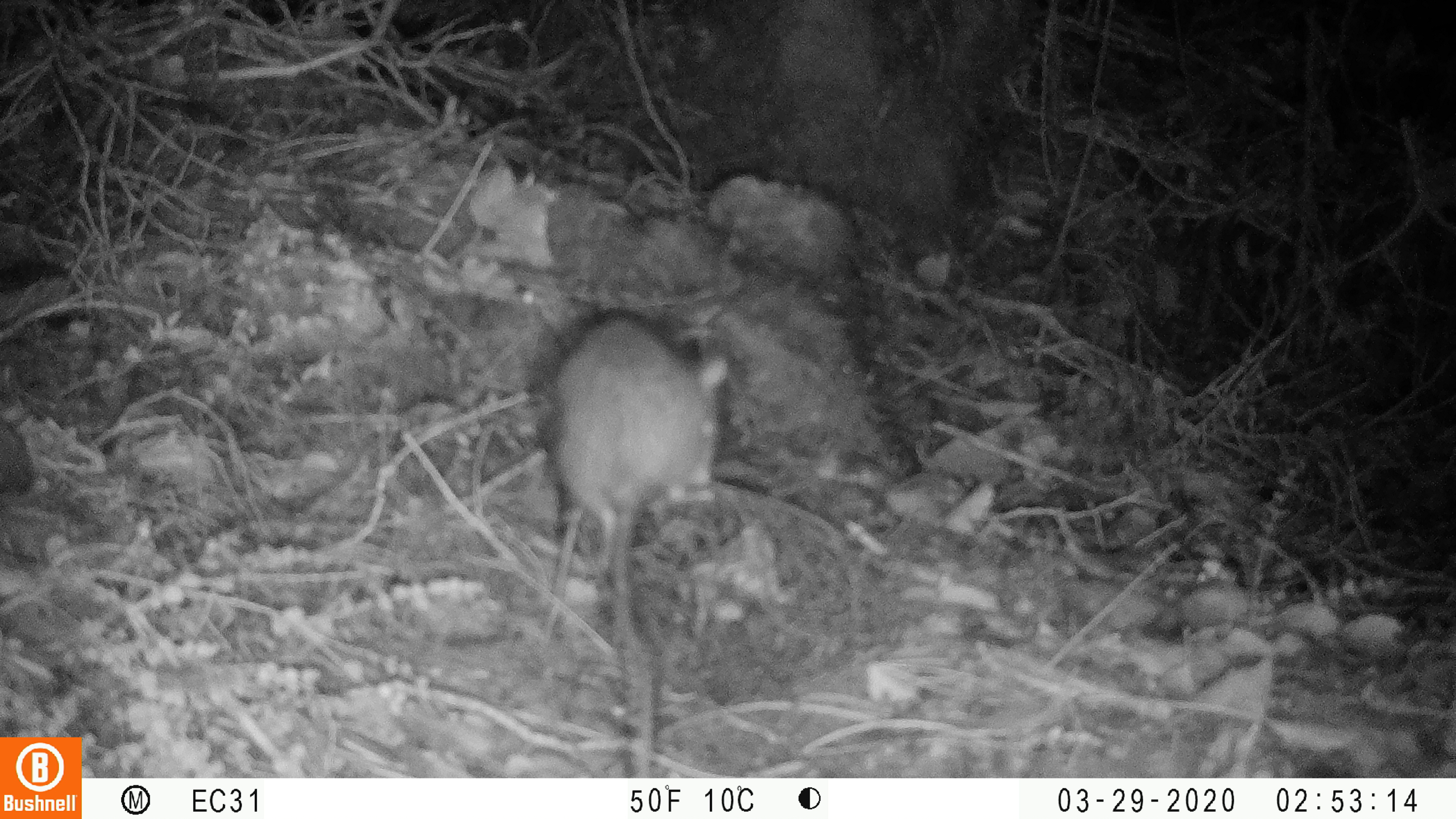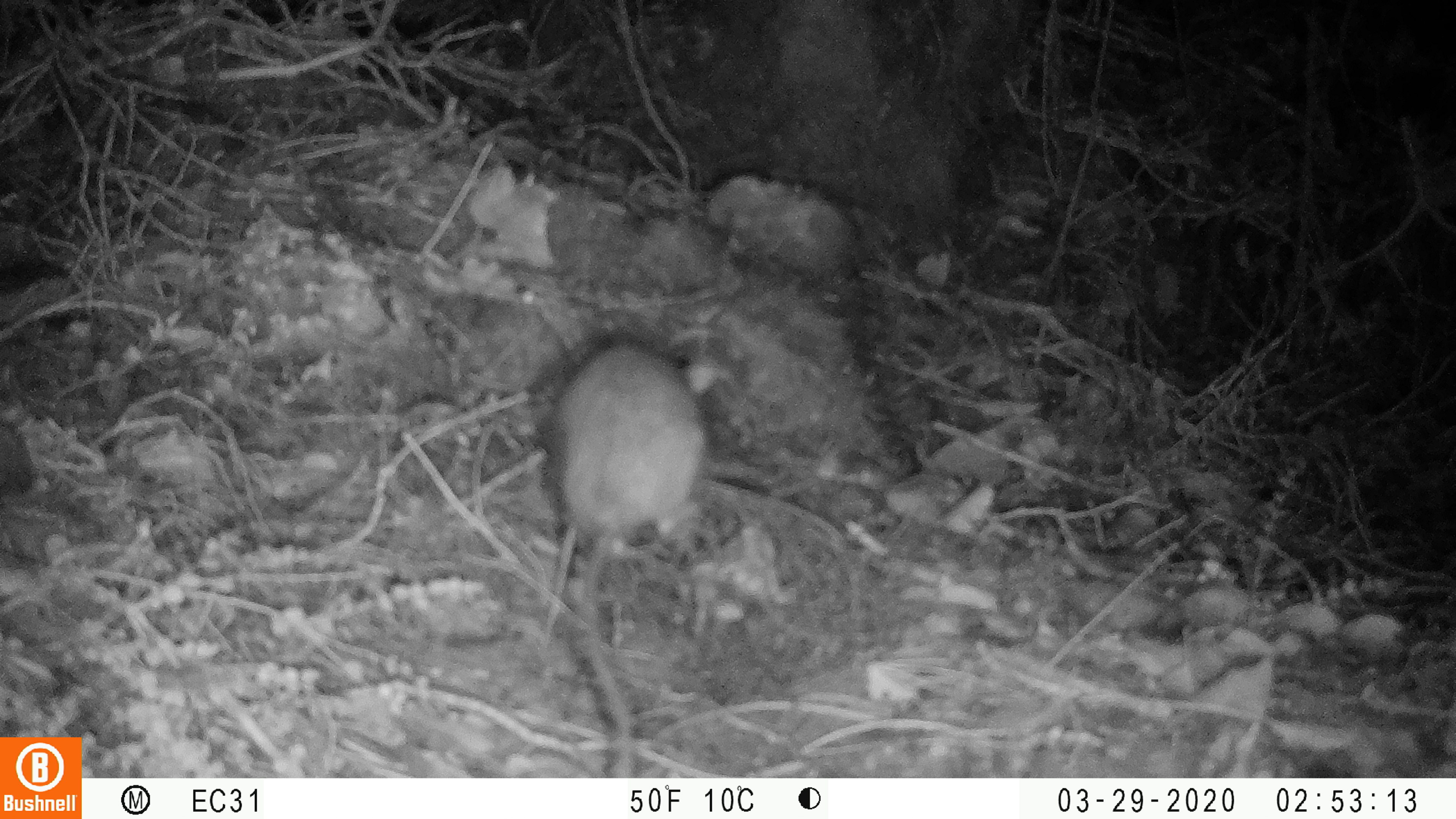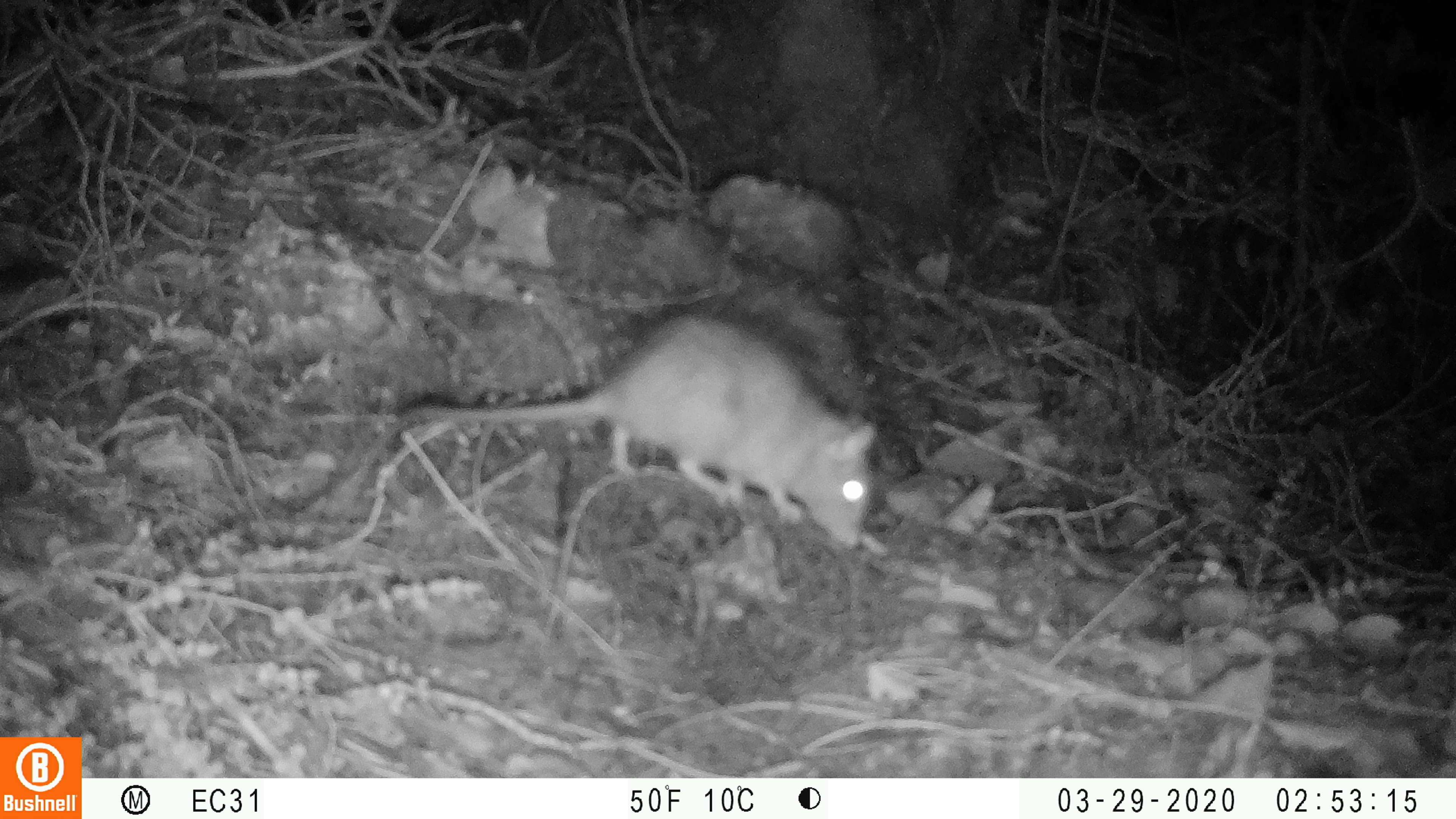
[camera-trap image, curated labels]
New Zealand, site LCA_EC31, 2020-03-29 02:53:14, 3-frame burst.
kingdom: Animalia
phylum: Chordata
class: Mammalia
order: Rodentia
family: Muridae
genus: Rattus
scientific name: Rattus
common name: rat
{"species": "rat (Rattus)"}